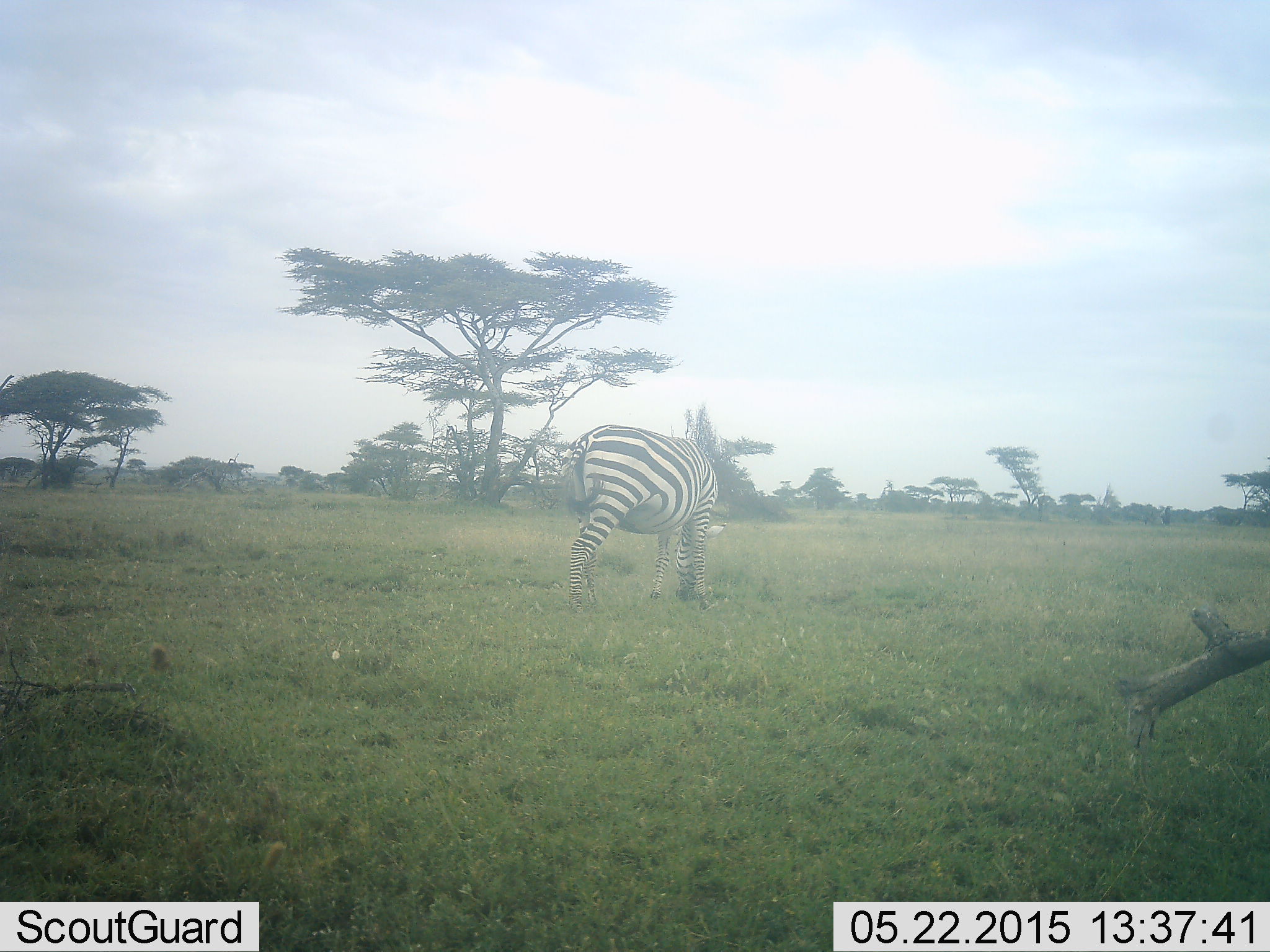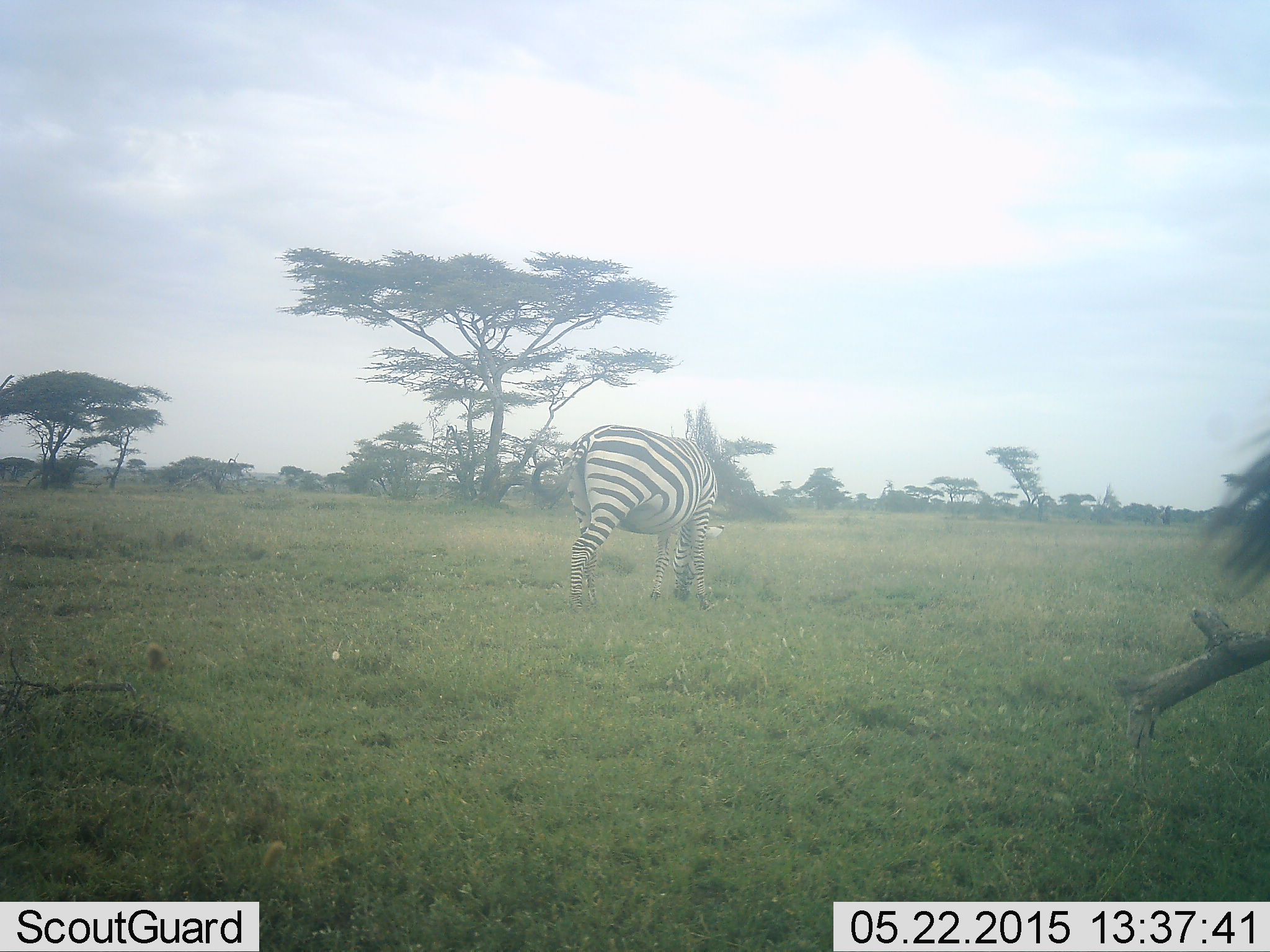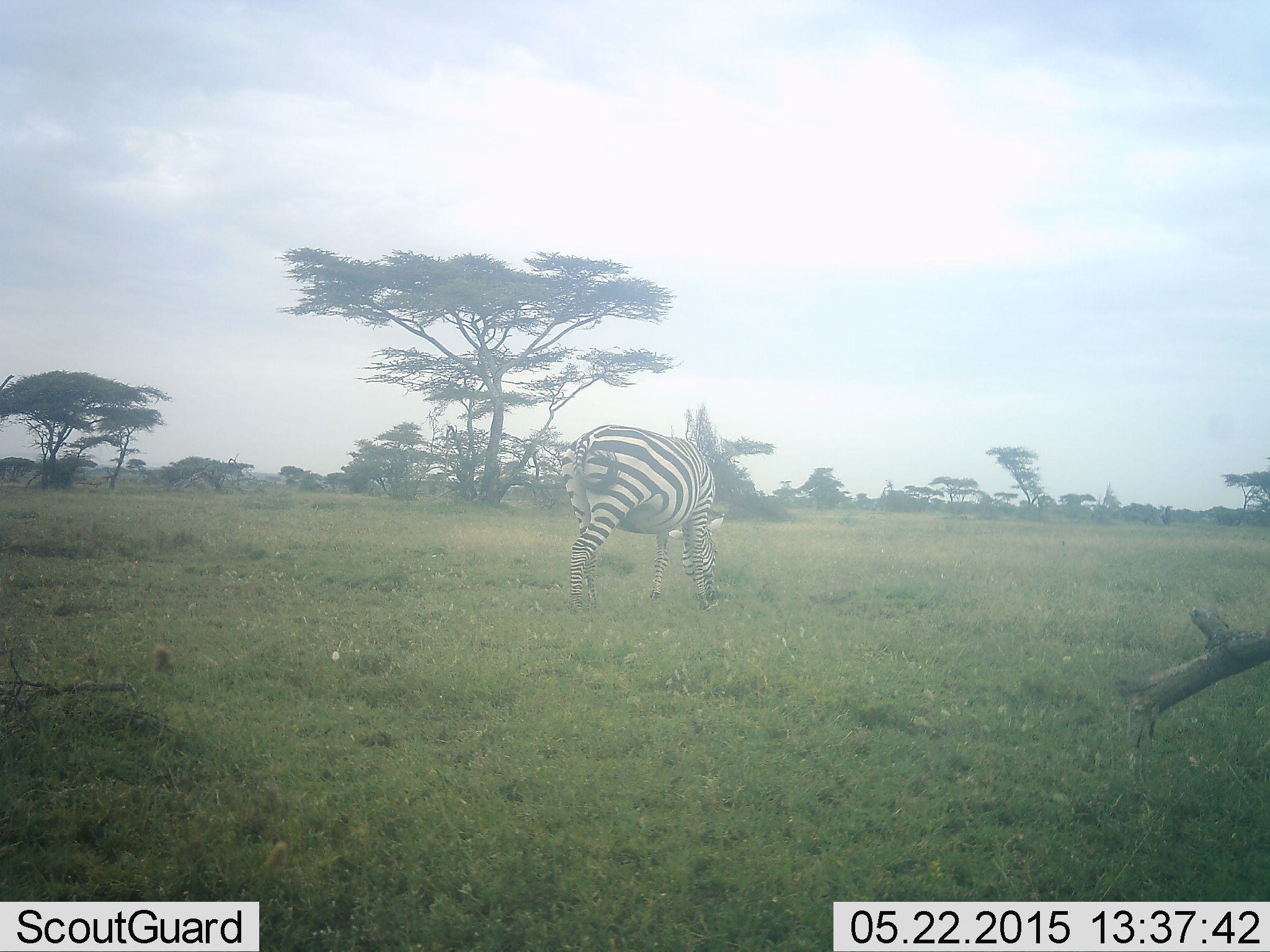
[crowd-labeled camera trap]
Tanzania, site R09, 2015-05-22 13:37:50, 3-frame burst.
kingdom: Animalia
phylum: Chordata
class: Mammalia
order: Perissodactyla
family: Equidae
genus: Equus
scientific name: Equus quagga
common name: plains zebra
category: zebra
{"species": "zebra (plains zebra) (Equus quagga)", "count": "1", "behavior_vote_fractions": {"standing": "40%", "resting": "0%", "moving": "0%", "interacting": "0%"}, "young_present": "0%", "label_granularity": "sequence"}